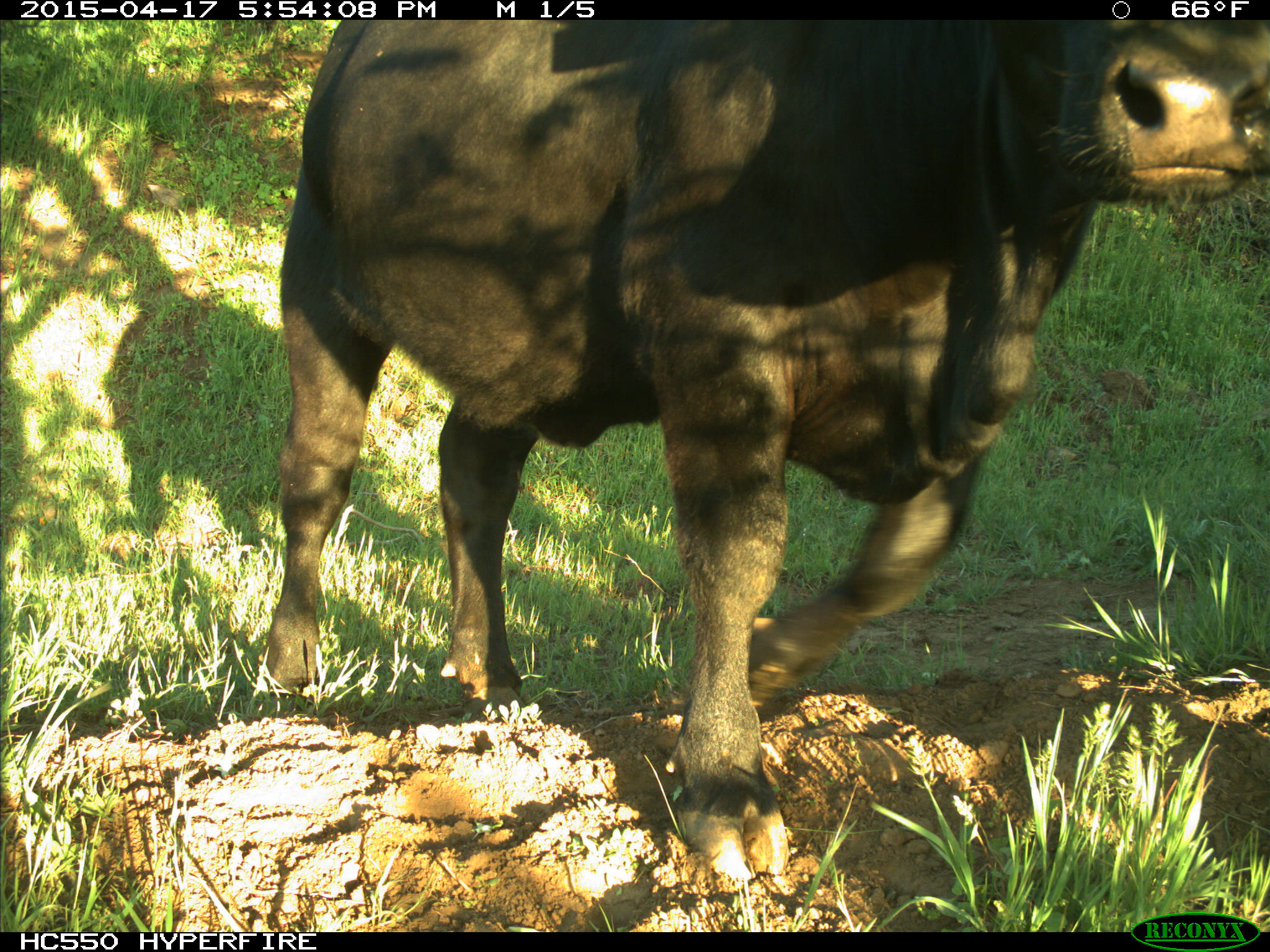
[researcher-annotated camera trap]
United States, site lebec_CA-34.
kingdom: Animalia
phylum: Chordata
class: Mammalia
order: Artiodactyla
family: Bovidae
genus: Bos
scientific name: Bos taurus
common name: domestic cow